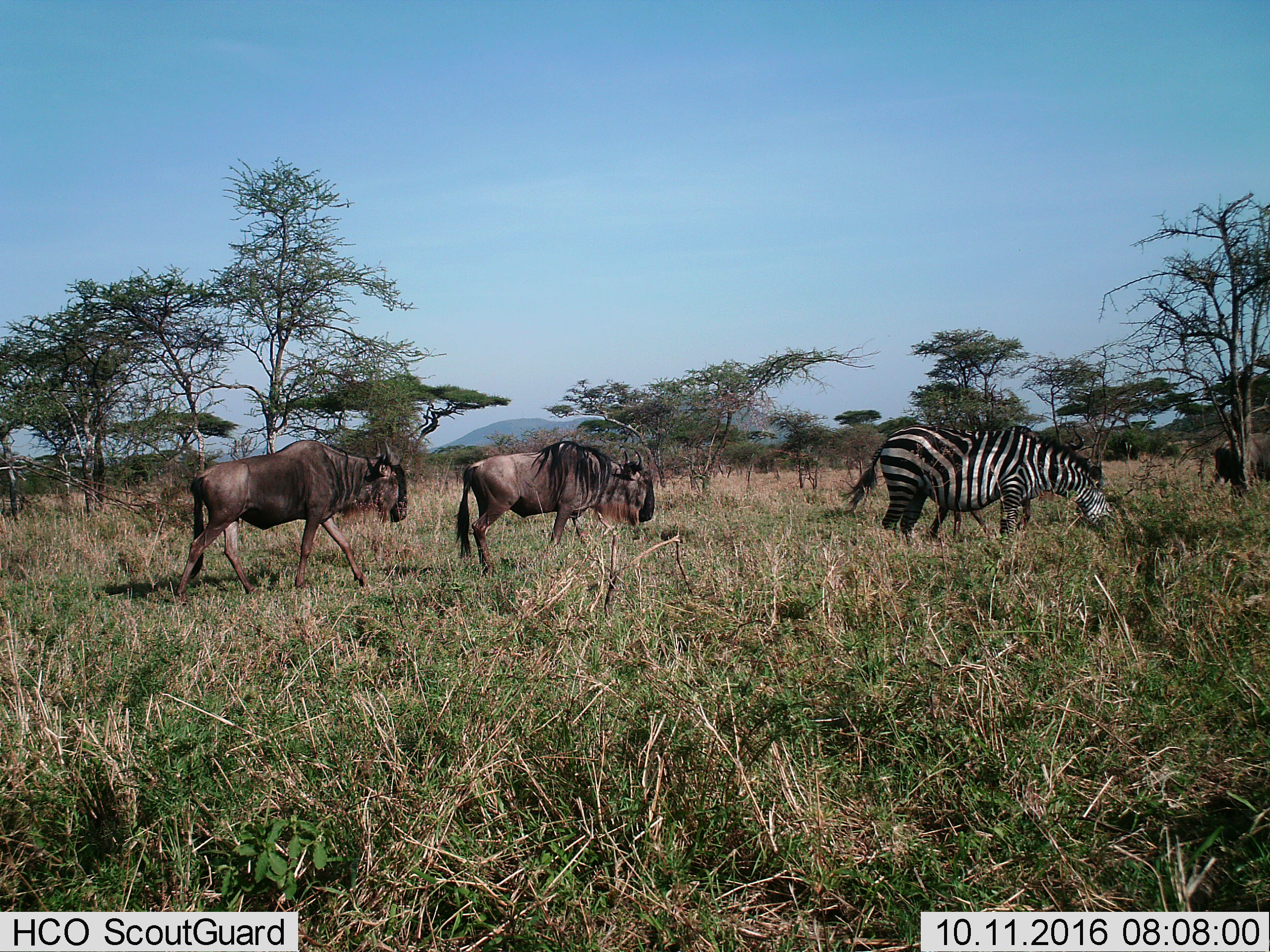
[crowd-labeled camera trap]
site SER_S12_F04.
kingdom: Animalia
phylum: Chordata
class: Mammalia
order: Artiodactyla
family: Bovidae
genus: Connochaetes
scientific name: Connochaetes taurinus taurinus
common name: blue wildebeest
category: wildebeestblue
Wildebeestblue (blue wildebeest) (Connochaetes taurinus taurinus), count 2. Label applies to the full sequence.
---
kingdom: Animalia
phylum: Chordata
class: Mammalia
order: Perissodactyla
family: Equidae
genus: Equus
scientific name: Equus quagga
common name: plains zebra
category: zebraplains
Zebraplains (plains zebra) (Equus quagga), count 1. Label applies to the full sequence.